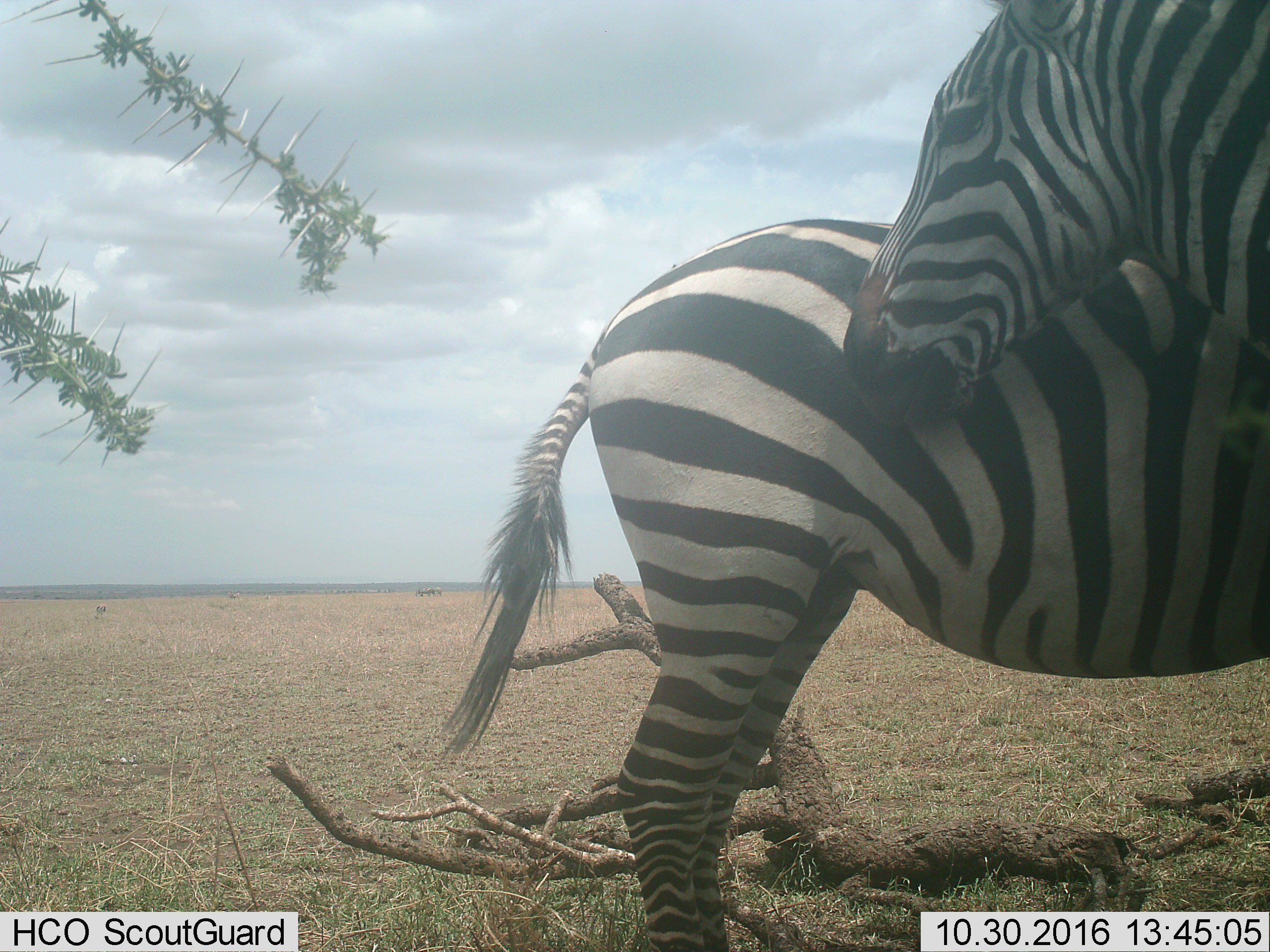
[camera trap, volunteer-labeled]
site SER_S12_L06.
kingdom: Animalia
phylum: Chordata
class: Mammalia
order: Perissodactyla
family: Equidae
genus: Equus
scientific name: Equus quagga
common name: plains zebra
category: zebraplains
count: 2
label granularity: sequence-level